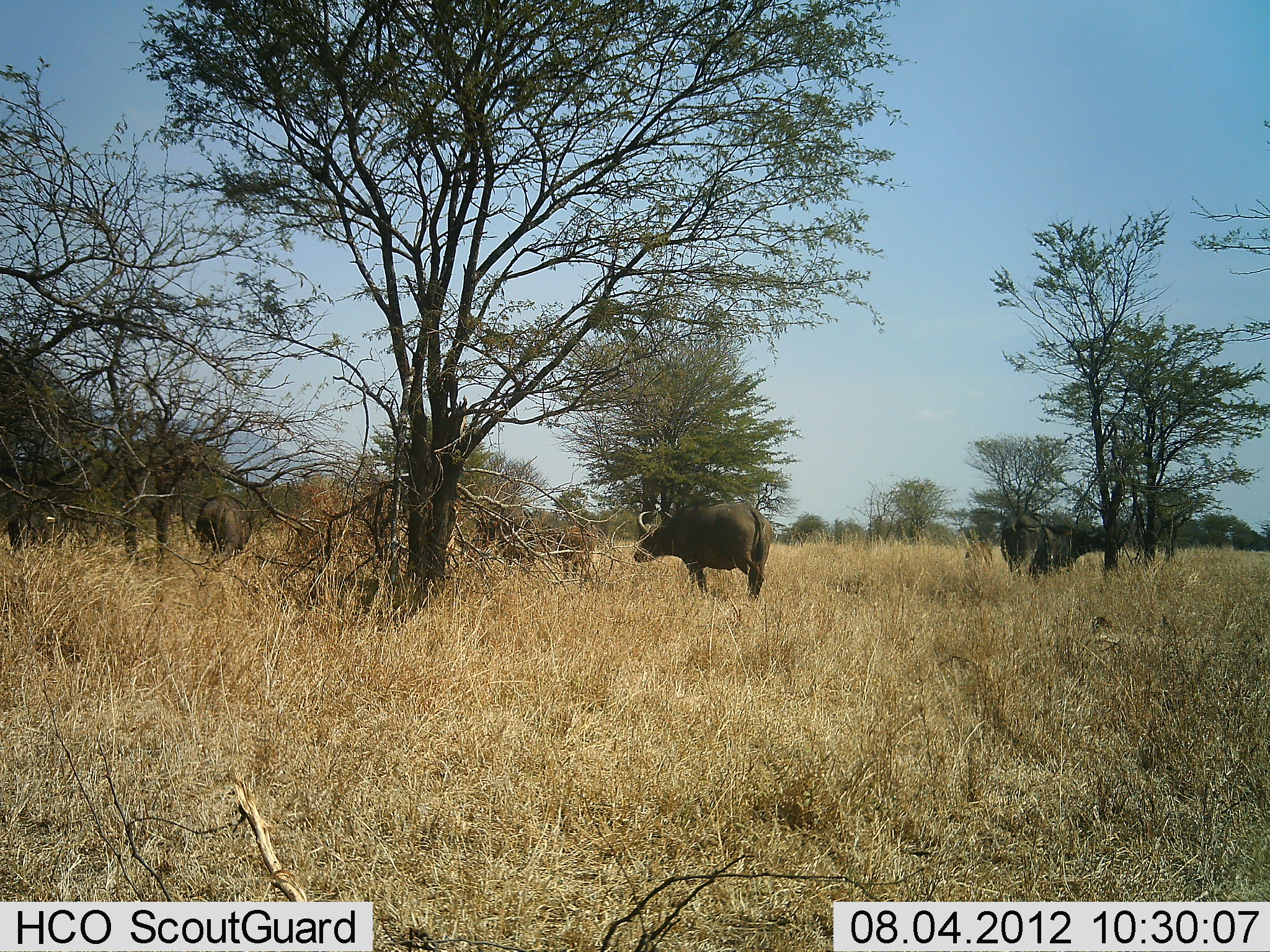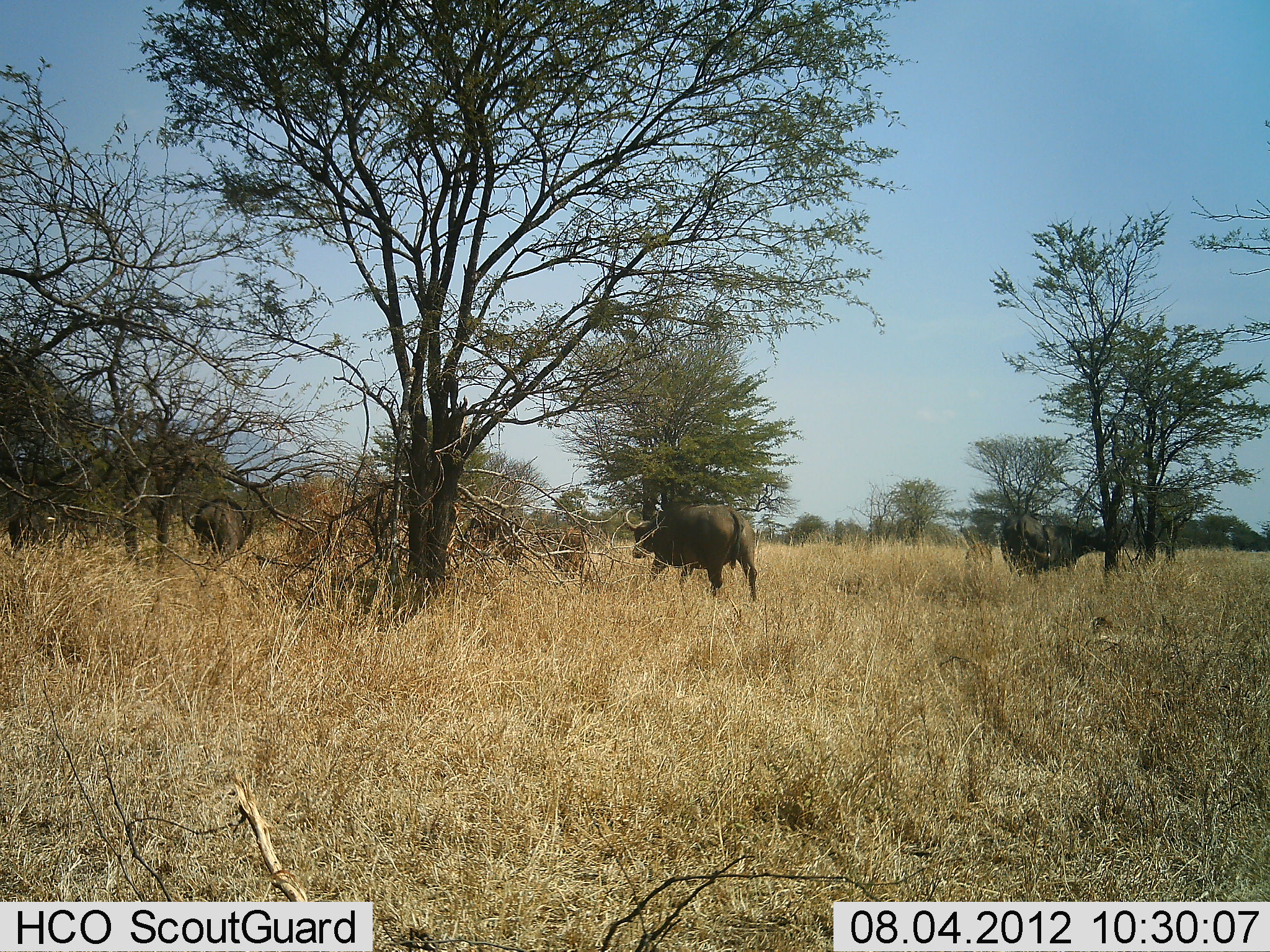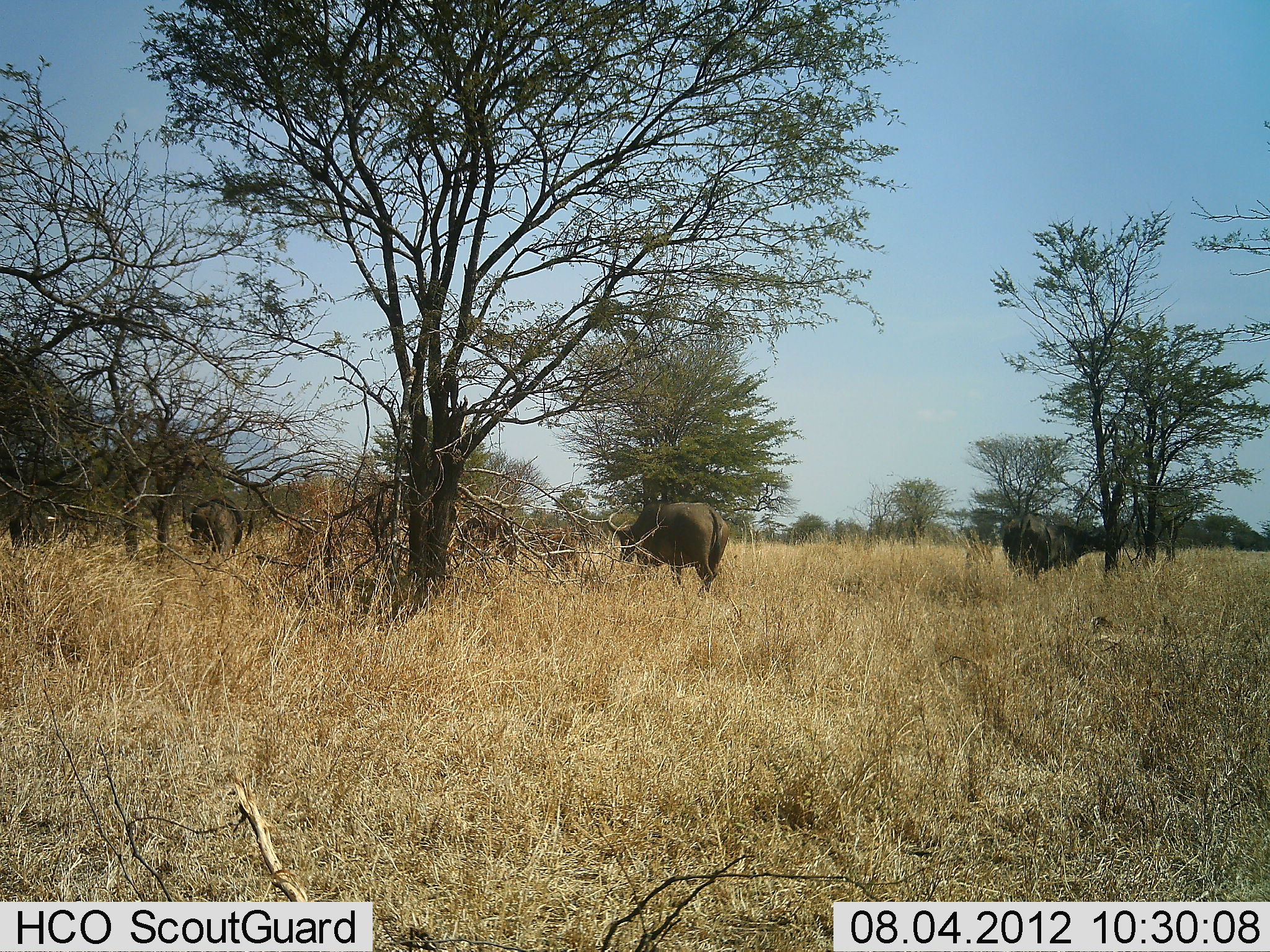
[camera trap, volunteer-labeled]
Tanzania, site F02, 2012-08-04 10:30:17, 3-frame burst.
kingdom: Animalia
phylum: Chordata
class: Mammalia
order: Artiodactyla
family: Bovidae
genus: Syncerus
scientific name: Syncerus caffer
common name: cape buffalo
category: buffalo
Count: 5.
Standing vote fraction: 70%.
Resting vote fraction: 0%.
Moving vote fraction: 100%.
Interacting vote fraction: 0%.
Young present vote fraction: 40%.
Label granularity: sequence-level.